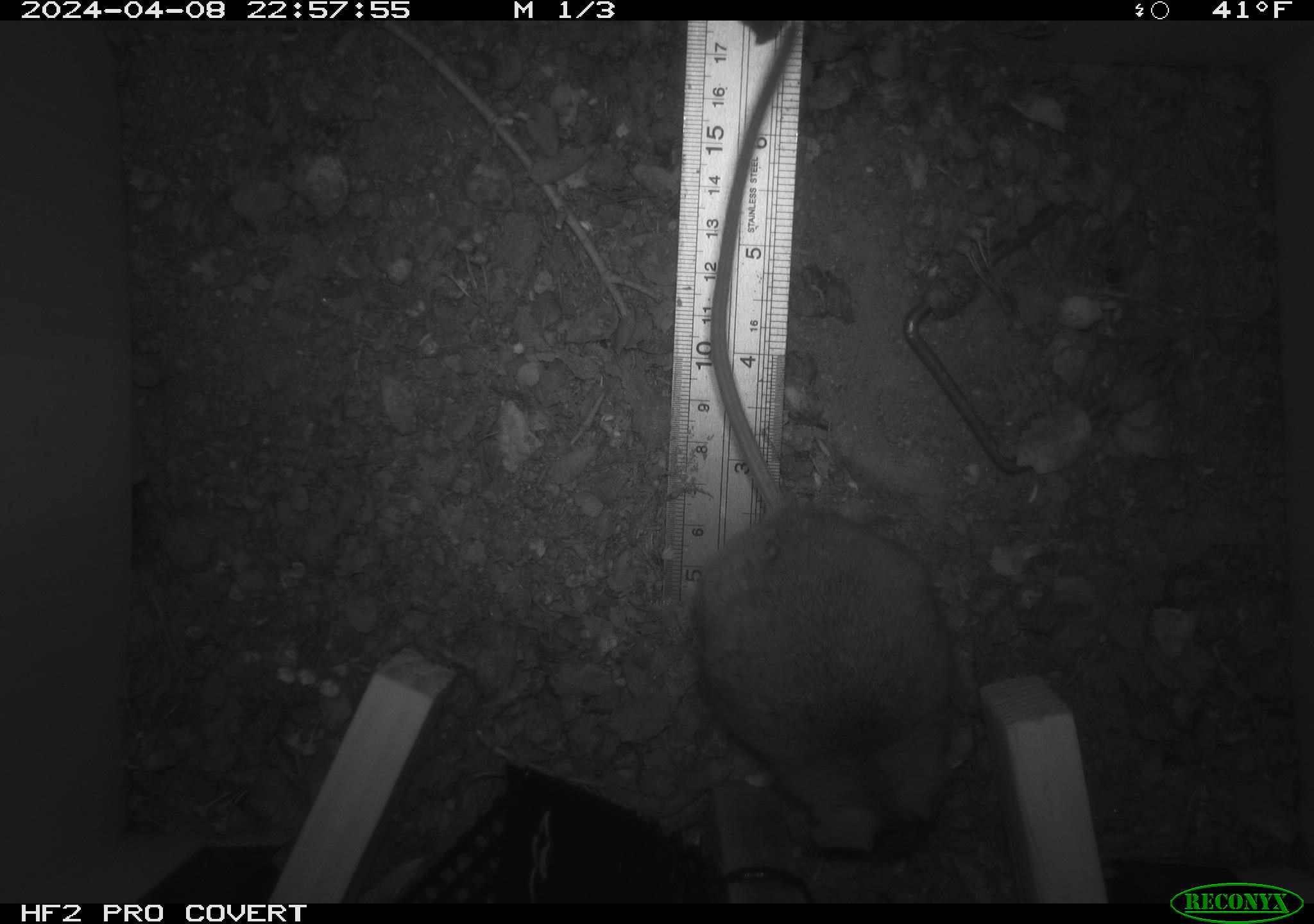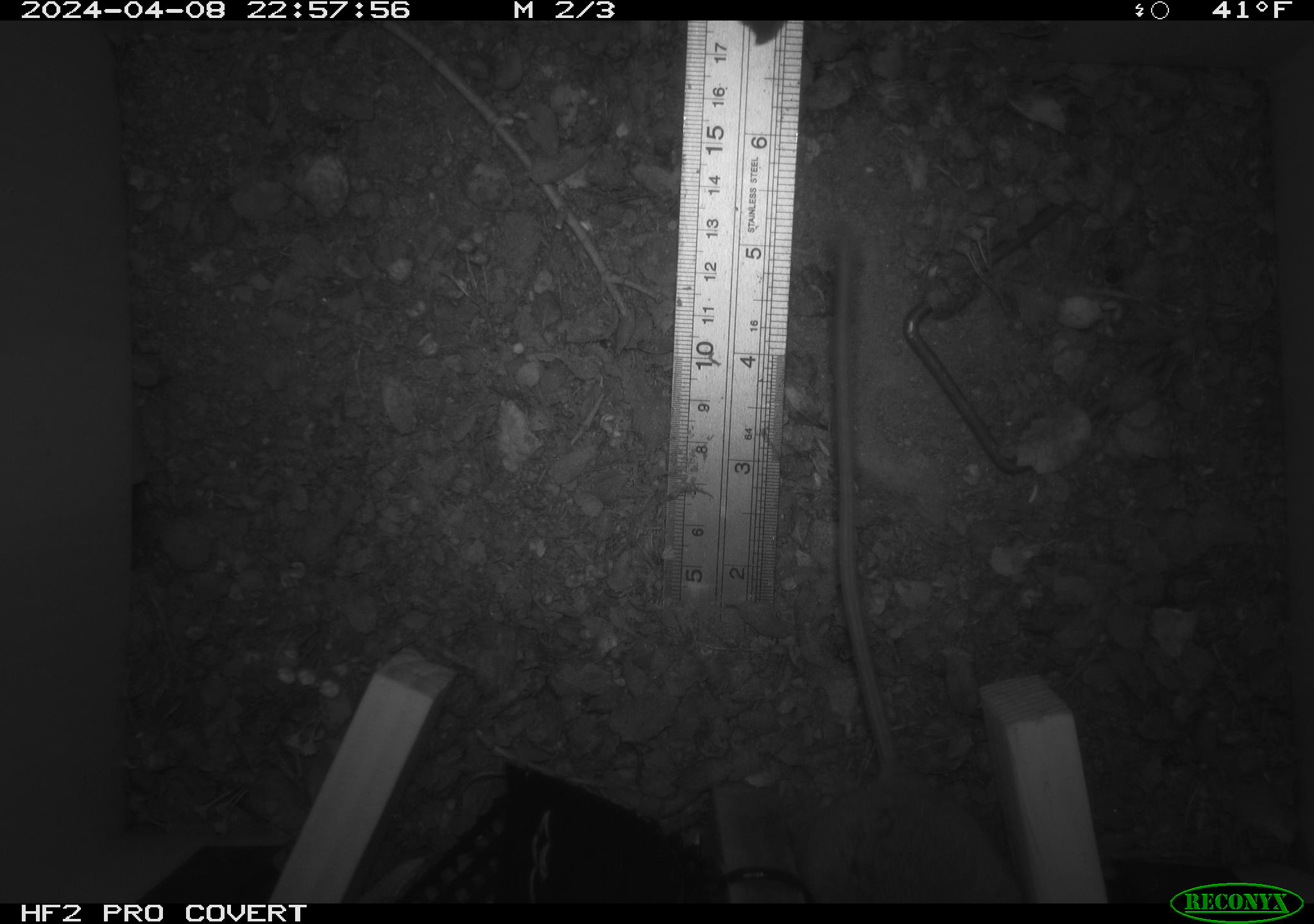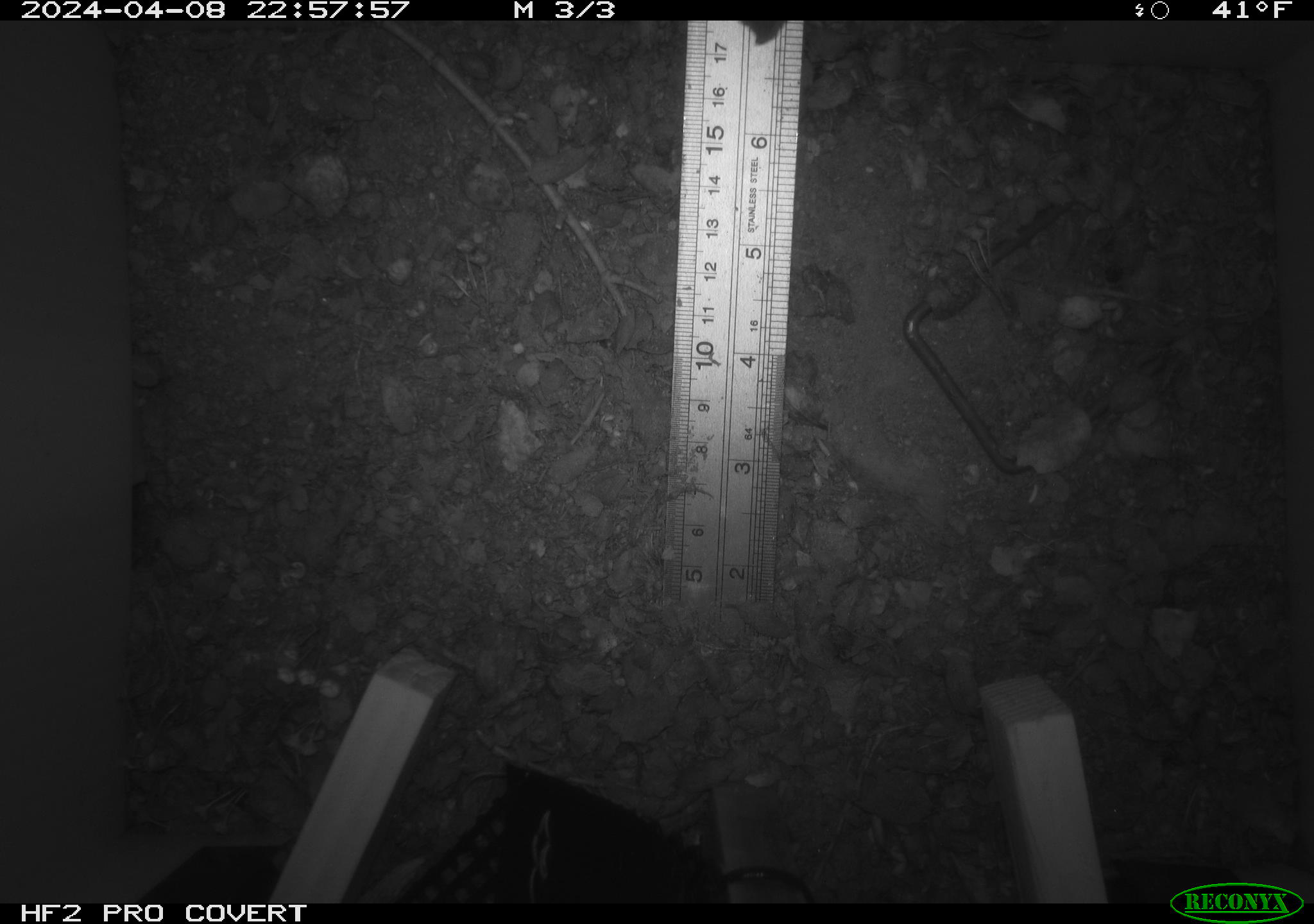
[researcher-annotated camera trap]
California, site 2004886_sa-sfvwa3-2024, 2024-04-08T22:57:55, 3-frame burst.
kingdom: Animalia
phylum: Chordata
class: Mammalia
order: Rodentia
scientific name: Rodentia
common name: mouse species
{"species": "mouse species (Rodentia)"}